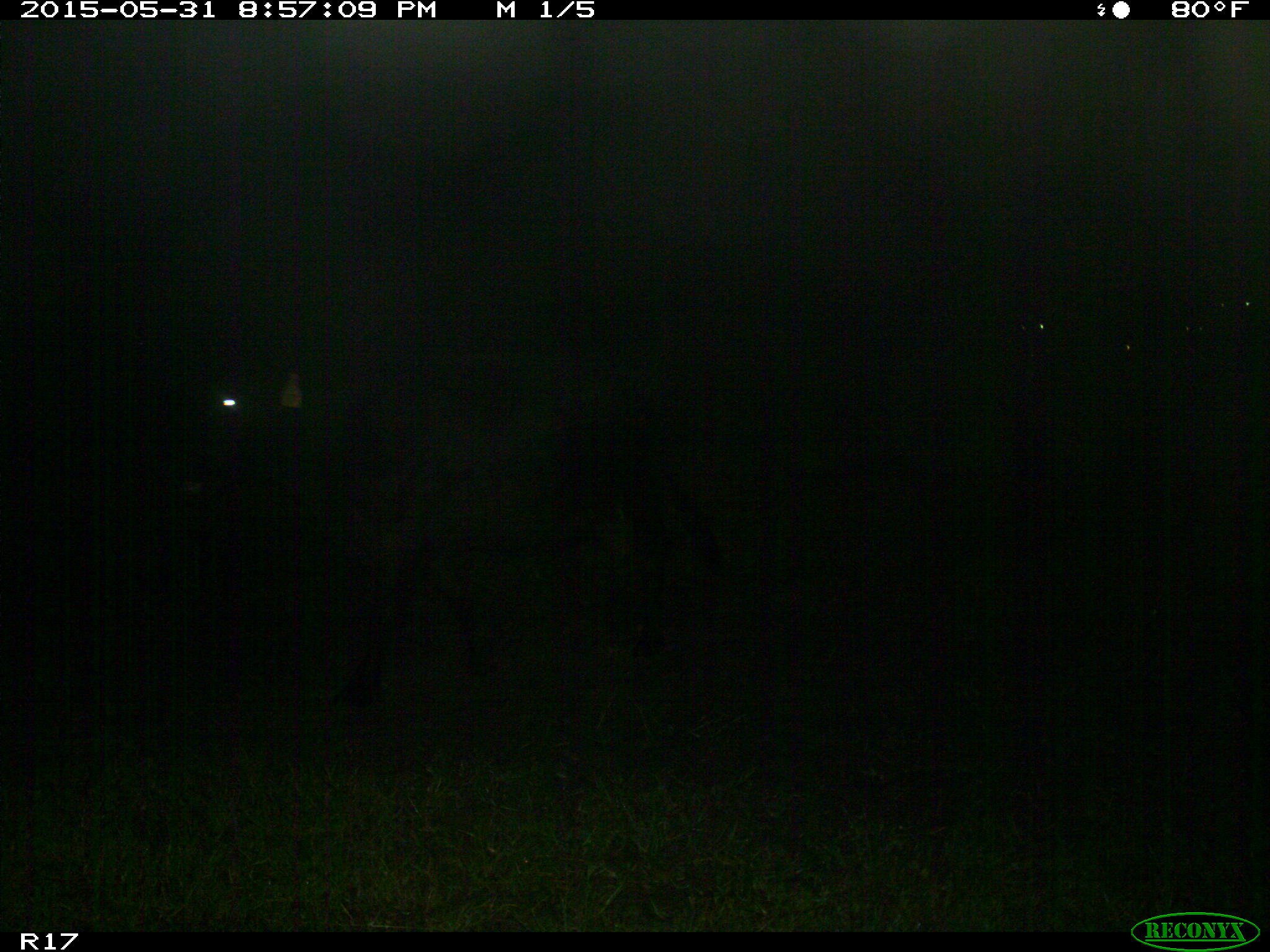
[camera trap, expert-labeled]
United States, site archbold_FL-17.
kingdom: Animalia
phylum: Chordata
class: Mammalia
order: Artiodactyla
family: Bovidae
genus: Bos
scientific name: Bos taurus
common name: domestic cow